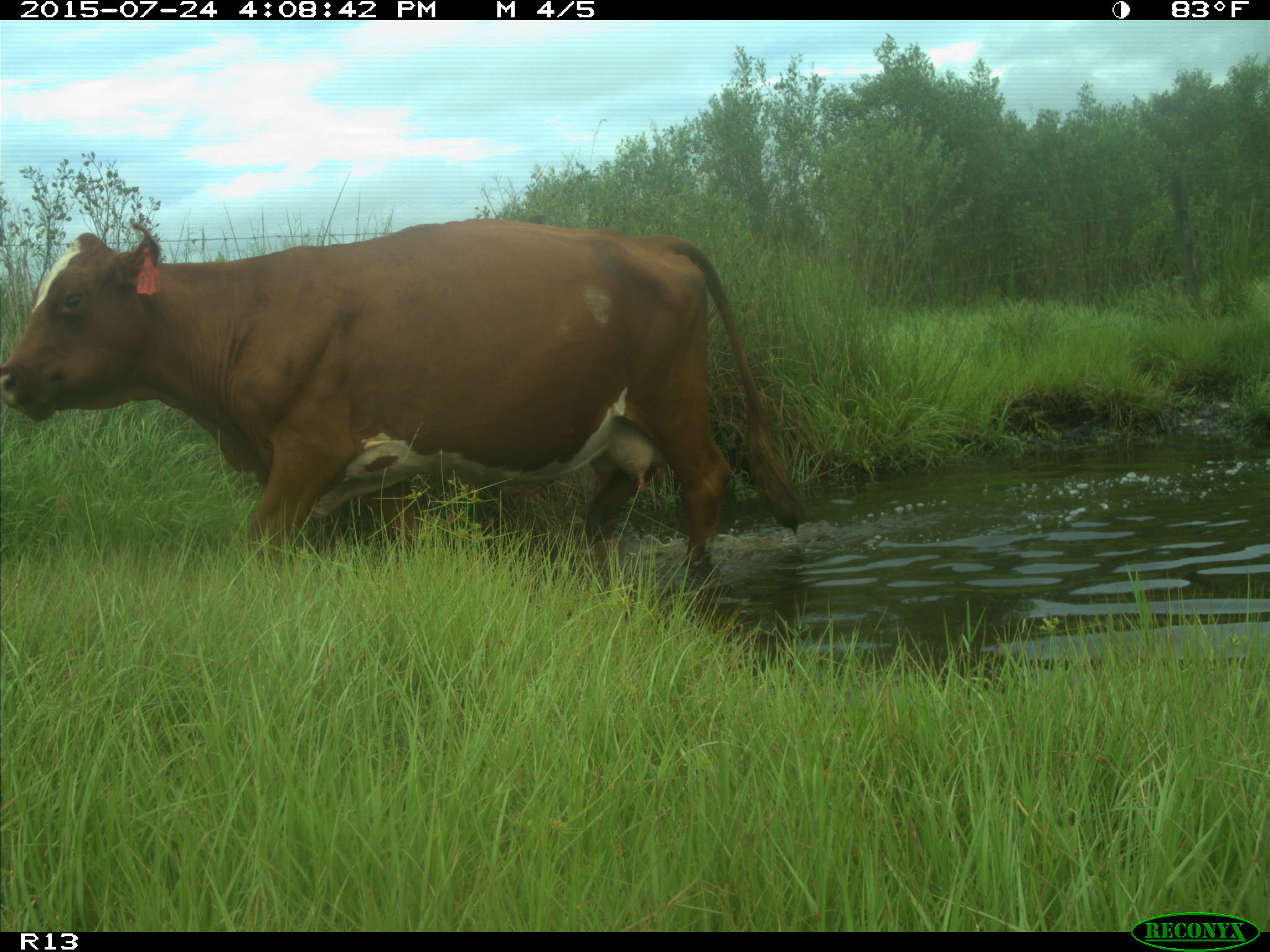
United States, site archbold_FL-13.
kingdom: Animalia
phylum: Chordata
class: Mammalia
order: Artiodactyla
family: Bovidae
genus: Bos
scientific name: Bos taurus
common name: domestic cow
Bos taurus (domestic cow).